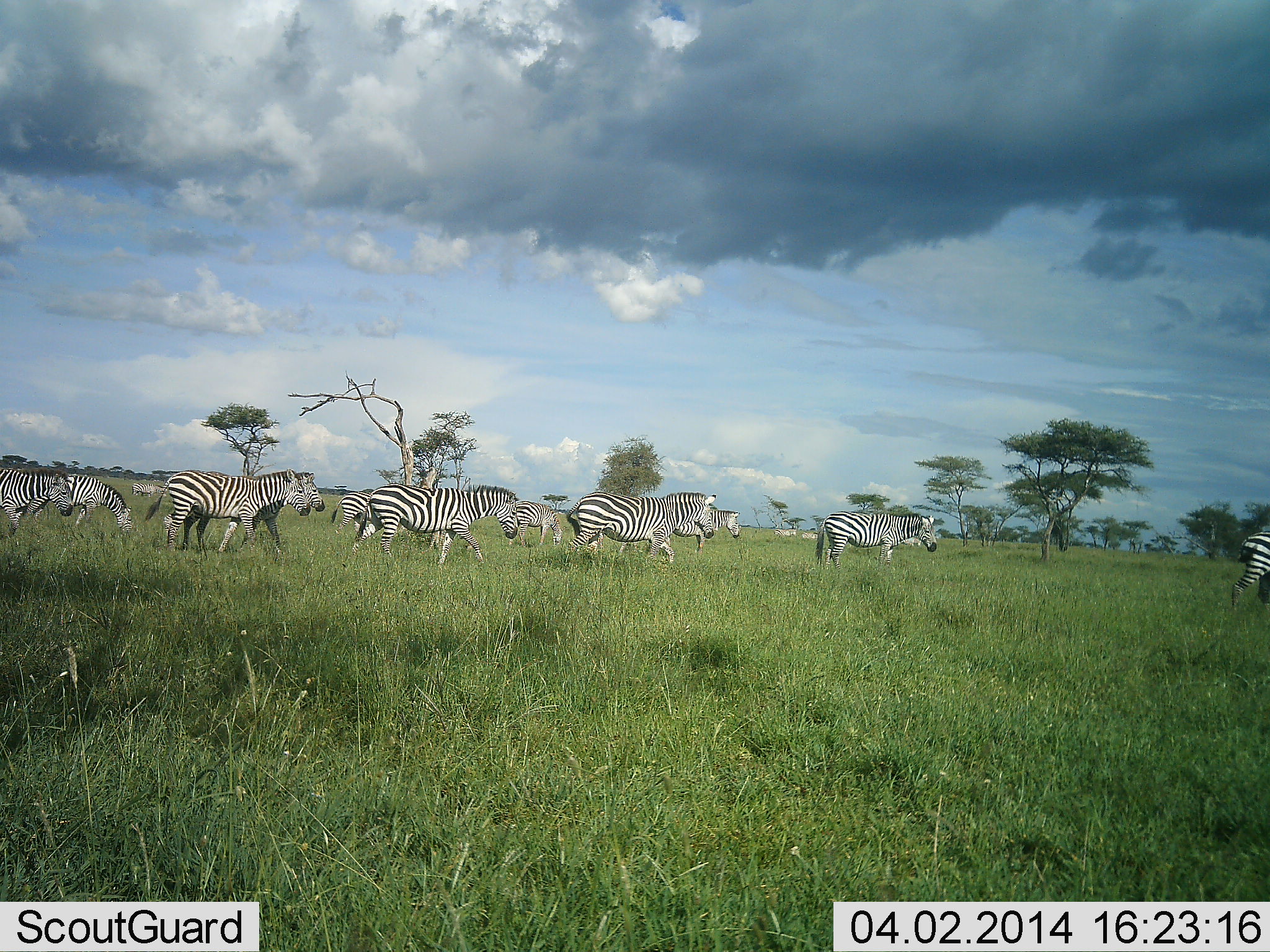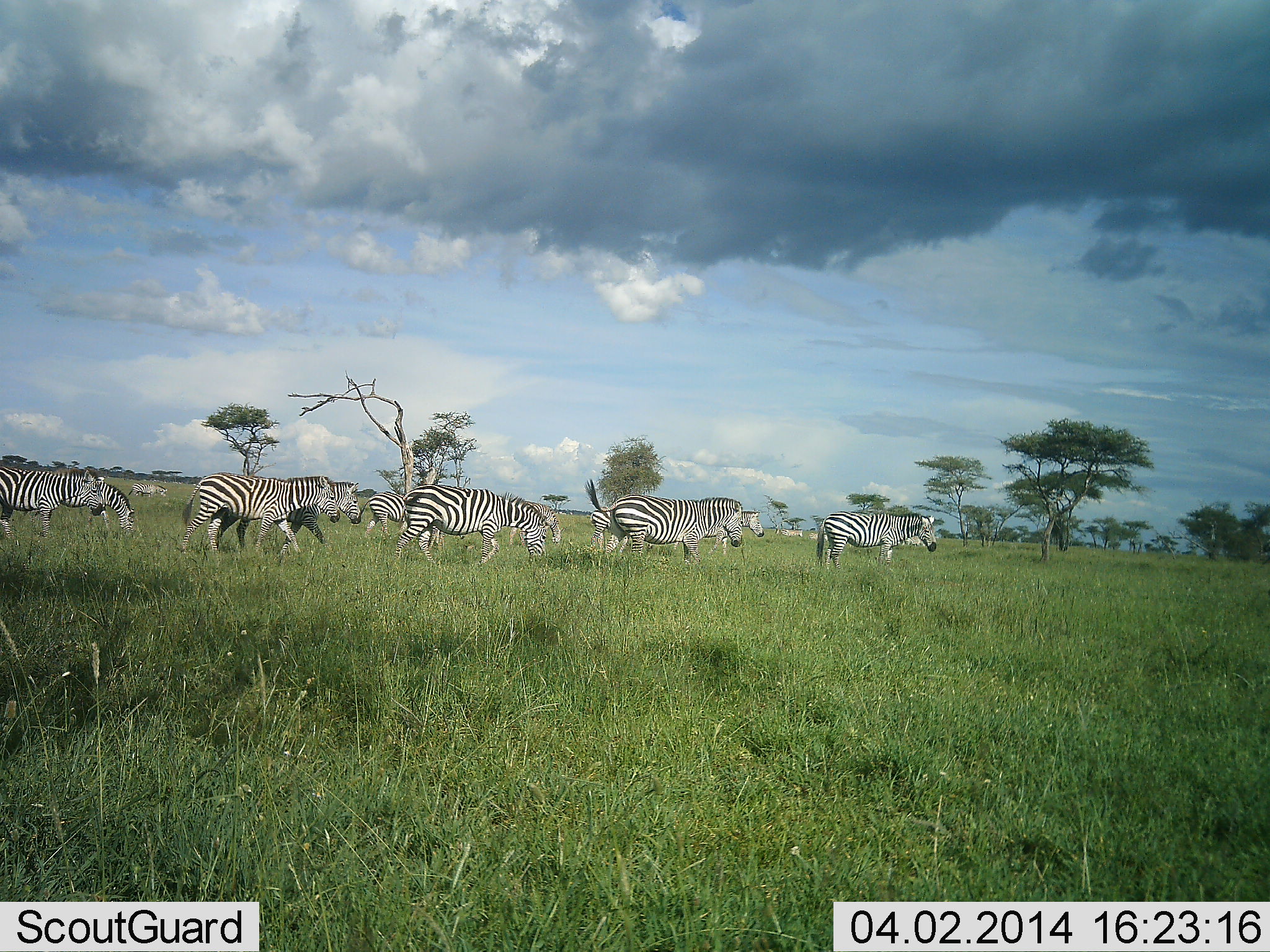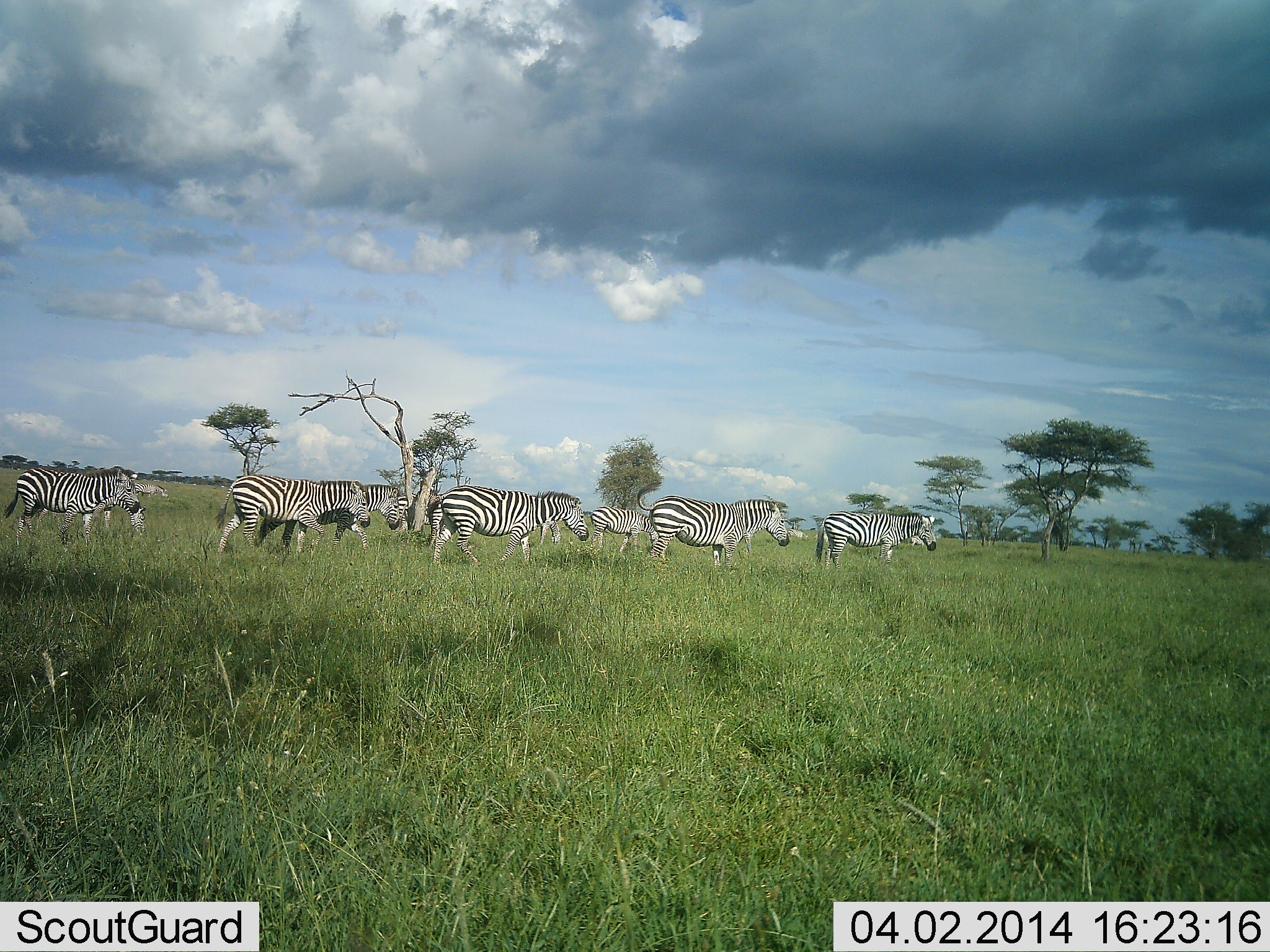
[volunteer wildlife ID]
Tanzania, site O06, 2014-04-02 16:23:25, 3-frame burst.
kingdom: Animalia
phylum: Chordata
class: Mammalia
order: Perissodactyla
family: Equidae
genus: Equus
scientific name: Equus quagga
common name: plains zebra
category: zebra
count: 11-50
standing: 40%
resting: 0%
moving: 100%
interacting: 0%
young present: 0%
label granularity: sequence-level